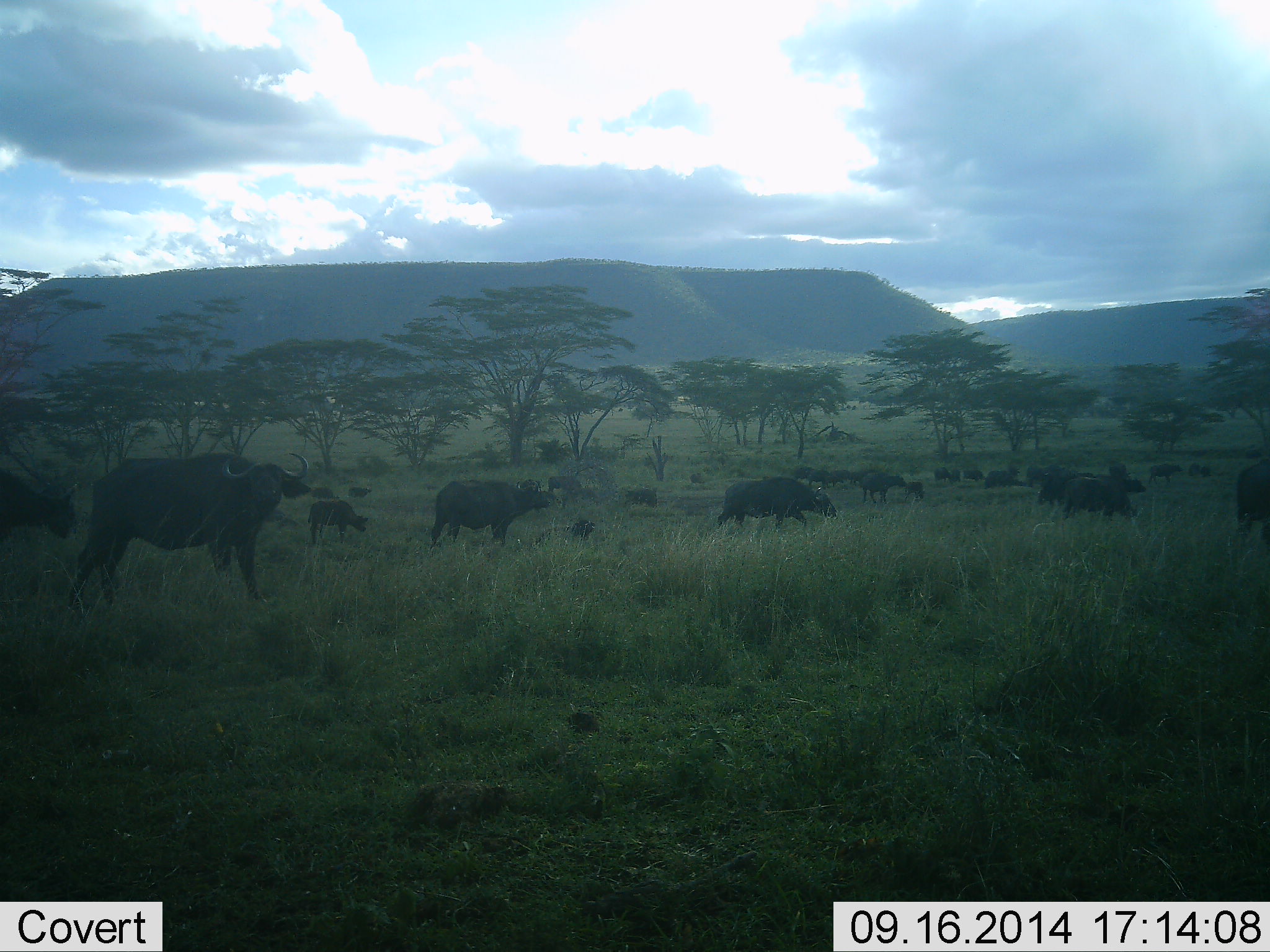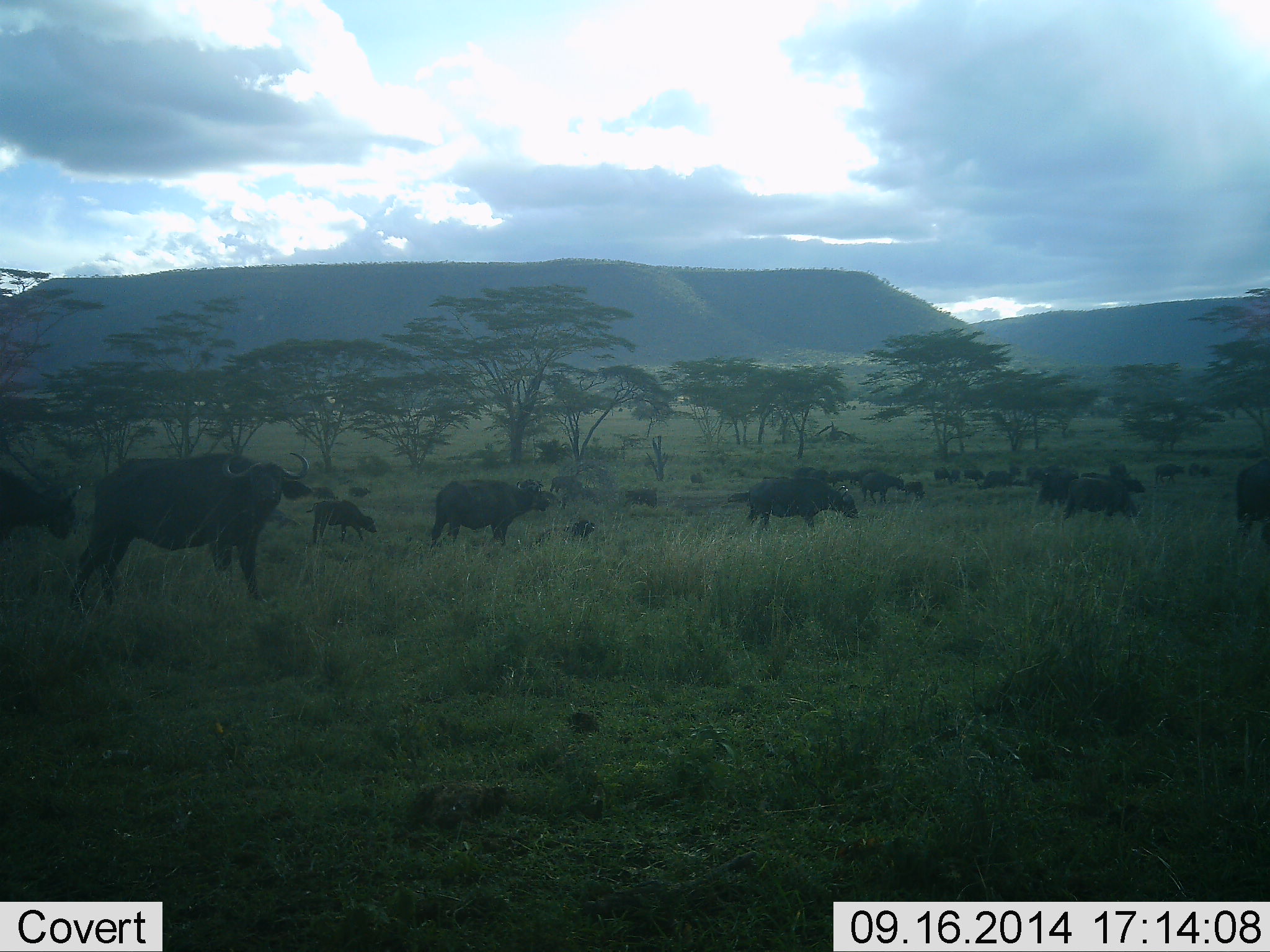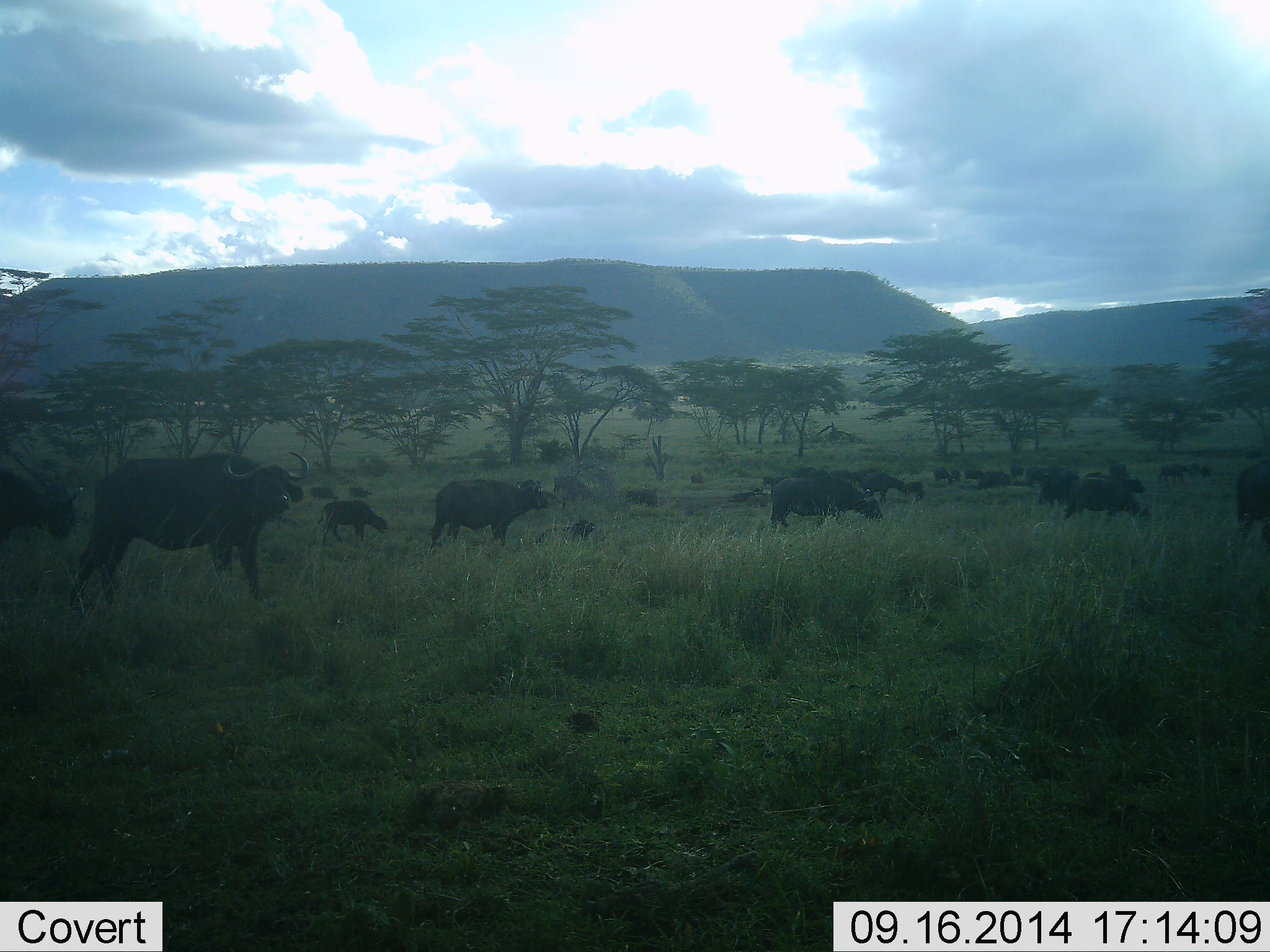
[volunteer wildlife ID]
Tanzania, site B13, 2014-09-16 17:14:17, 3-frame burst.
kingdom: Animalia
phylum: Chordata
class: Mammalia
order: Artiodactyla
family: Bovidae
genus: Syncerus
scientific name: Syncerus caffer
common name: cape buffalo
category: buffalo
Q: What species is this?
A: Buffalo (cape buffalo) (Syncerus caffer).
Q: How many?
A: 11-50.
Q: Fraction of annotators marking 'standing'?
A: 90%.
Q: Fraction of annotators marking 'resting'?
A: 0%.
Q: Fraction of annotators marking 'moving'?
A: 80%.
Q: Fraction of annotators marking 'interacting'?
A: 0%.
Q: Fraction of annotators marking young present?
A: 50%.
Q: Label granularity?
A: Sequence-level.